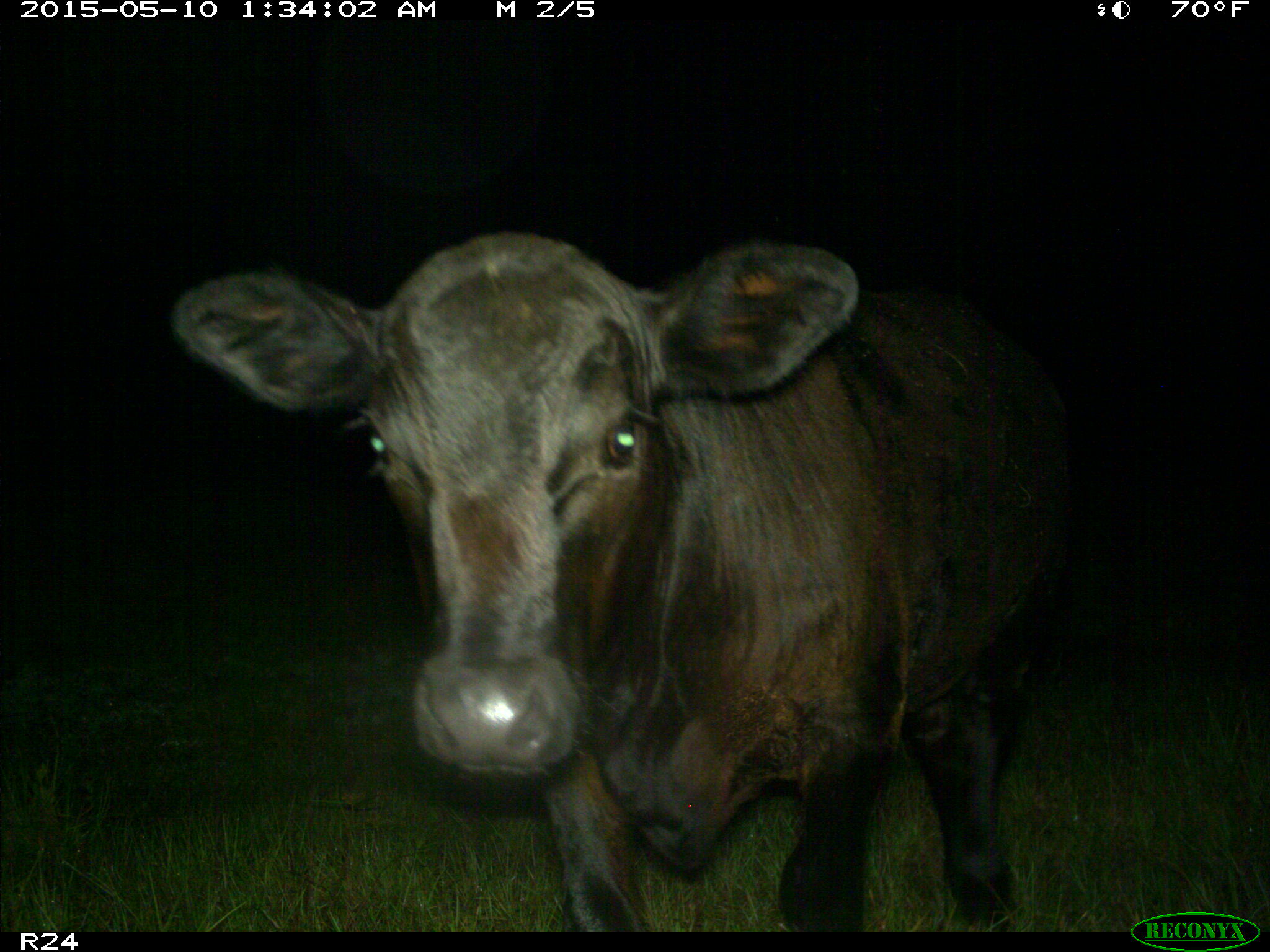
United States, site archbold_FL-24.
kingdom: Animalia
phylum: Chordata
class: Mammalia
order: Artiodactyla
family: Bovidae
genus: Bos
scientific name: Bos taurus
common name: domestic cow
Bos taurus (domestic cow).